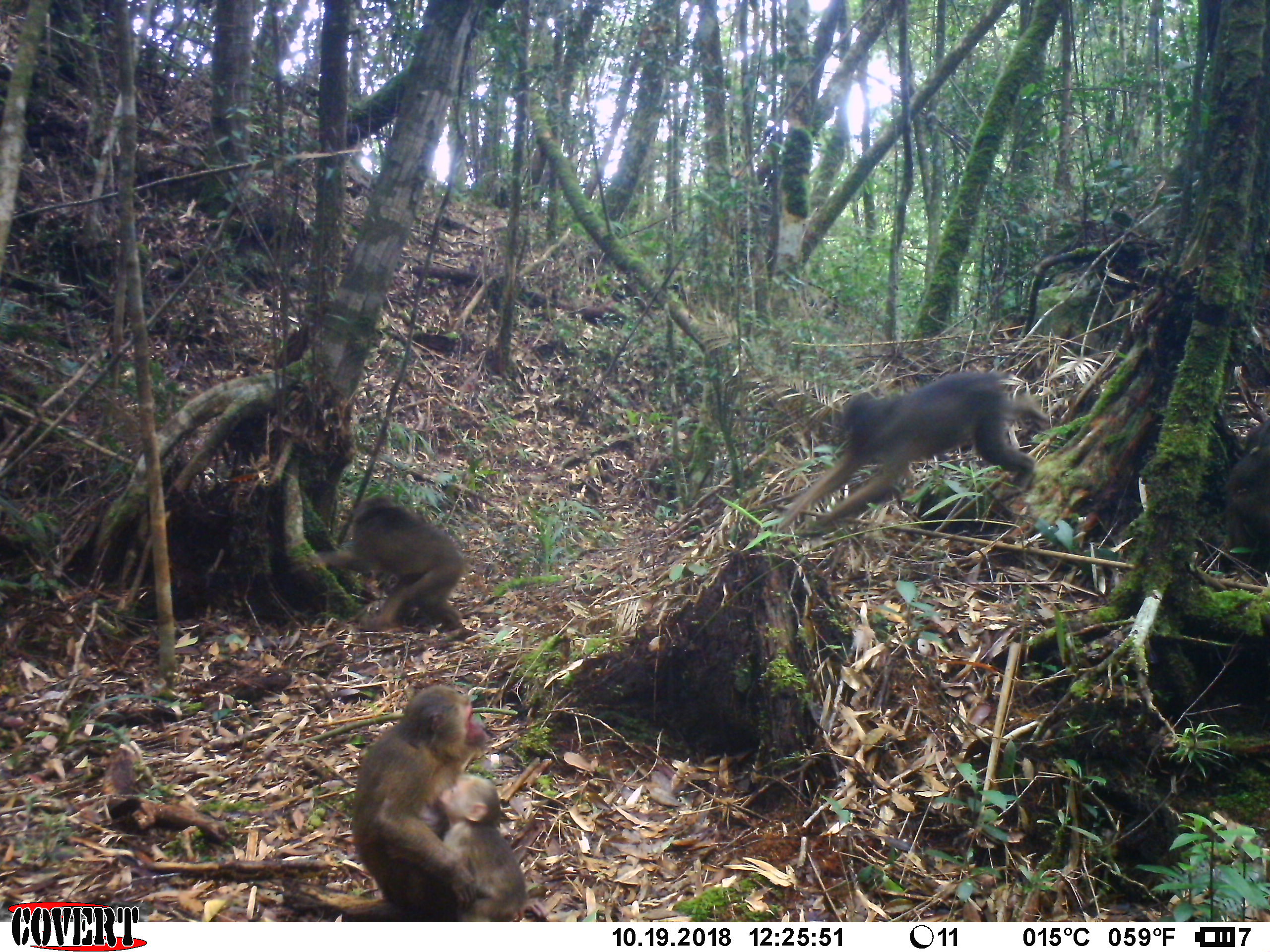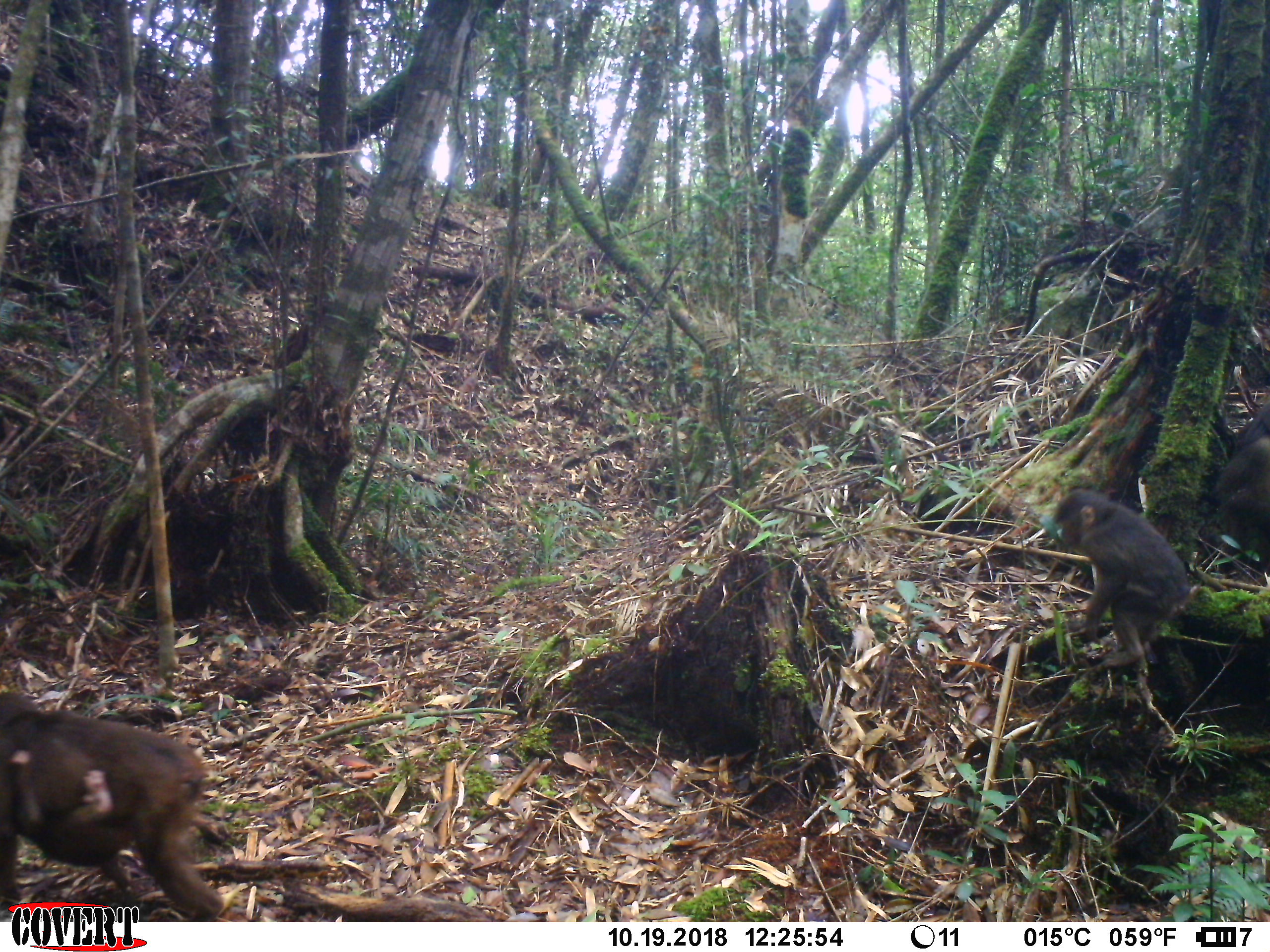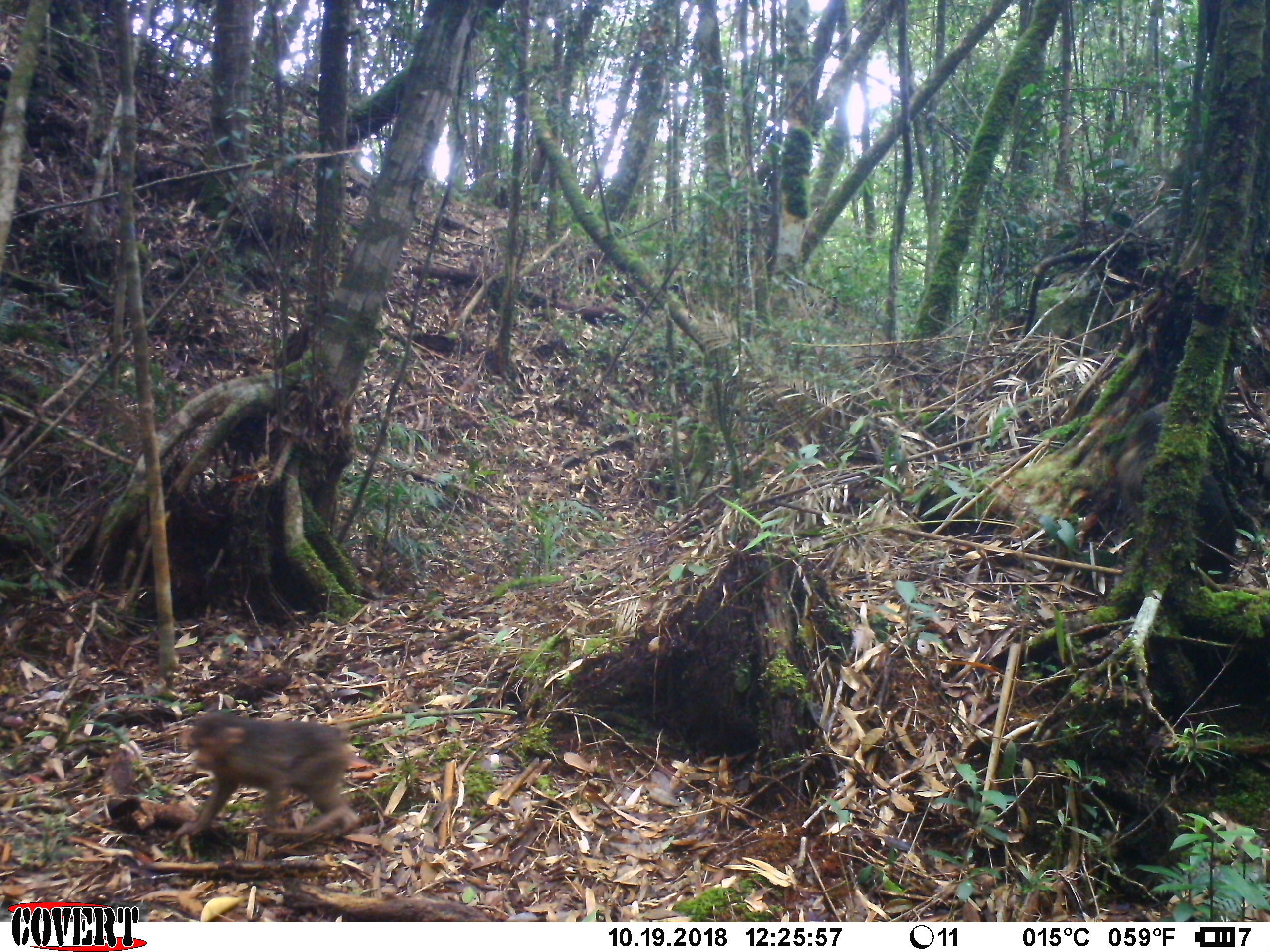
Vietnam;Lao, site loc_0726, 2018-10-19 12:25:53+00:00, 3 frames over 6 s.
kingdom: Animalia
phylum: Chordata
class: Mammalia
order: Primates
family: Cercopithecidae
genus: Macaca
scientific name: Macaca arctoides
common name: stump-tailed macaque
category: stump tailed macaque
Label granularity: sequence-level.